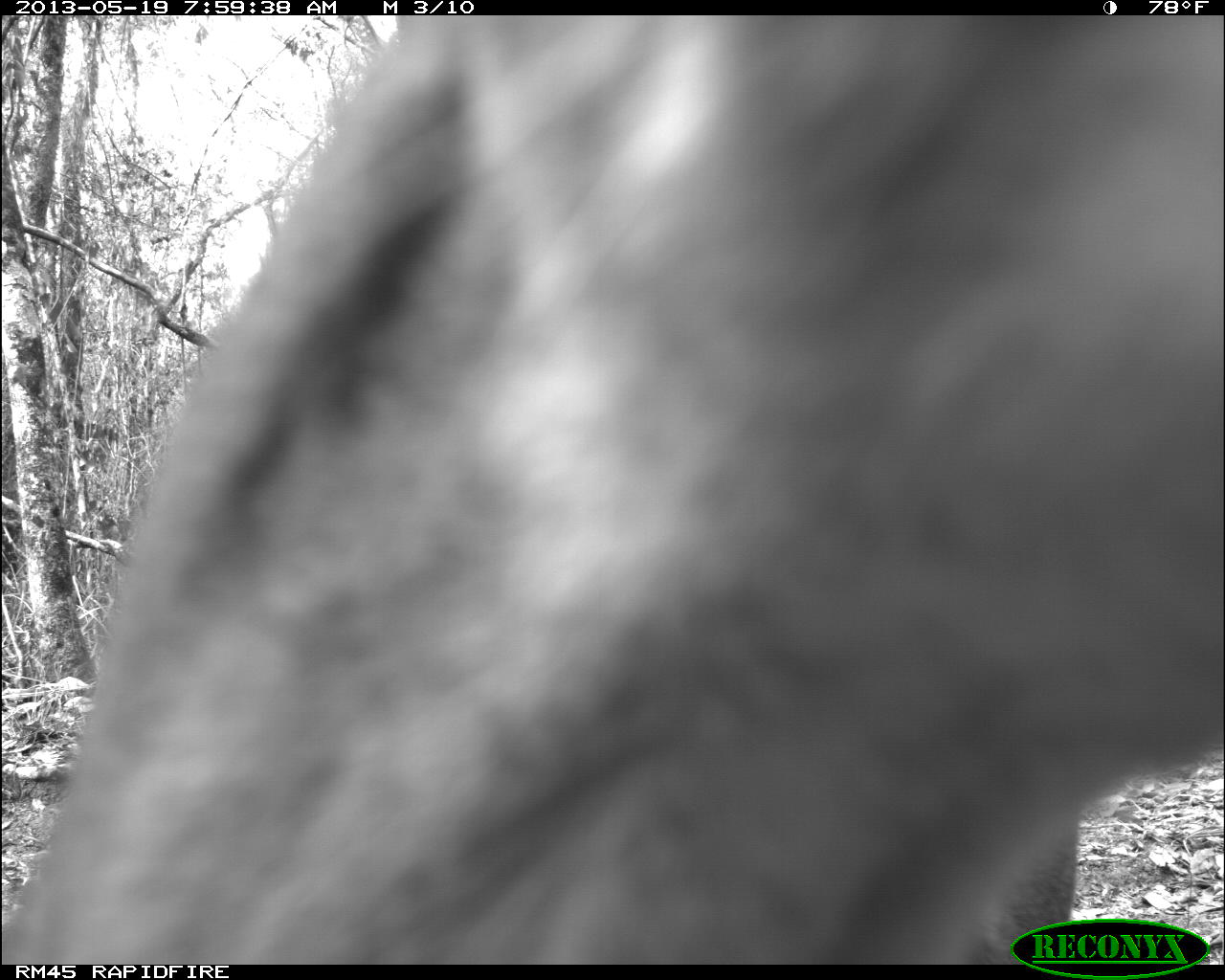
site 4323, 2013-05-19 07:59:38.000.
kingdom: Animalia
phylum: Chordata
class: Mammalia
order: Carnivora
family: Felidae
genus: Puma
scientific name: Puma concolor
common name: mountain lion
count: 1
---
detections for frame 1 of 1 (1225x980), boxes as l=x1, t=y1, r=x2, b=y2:
puma concolor: l=0, t=16, r=1225, b=962